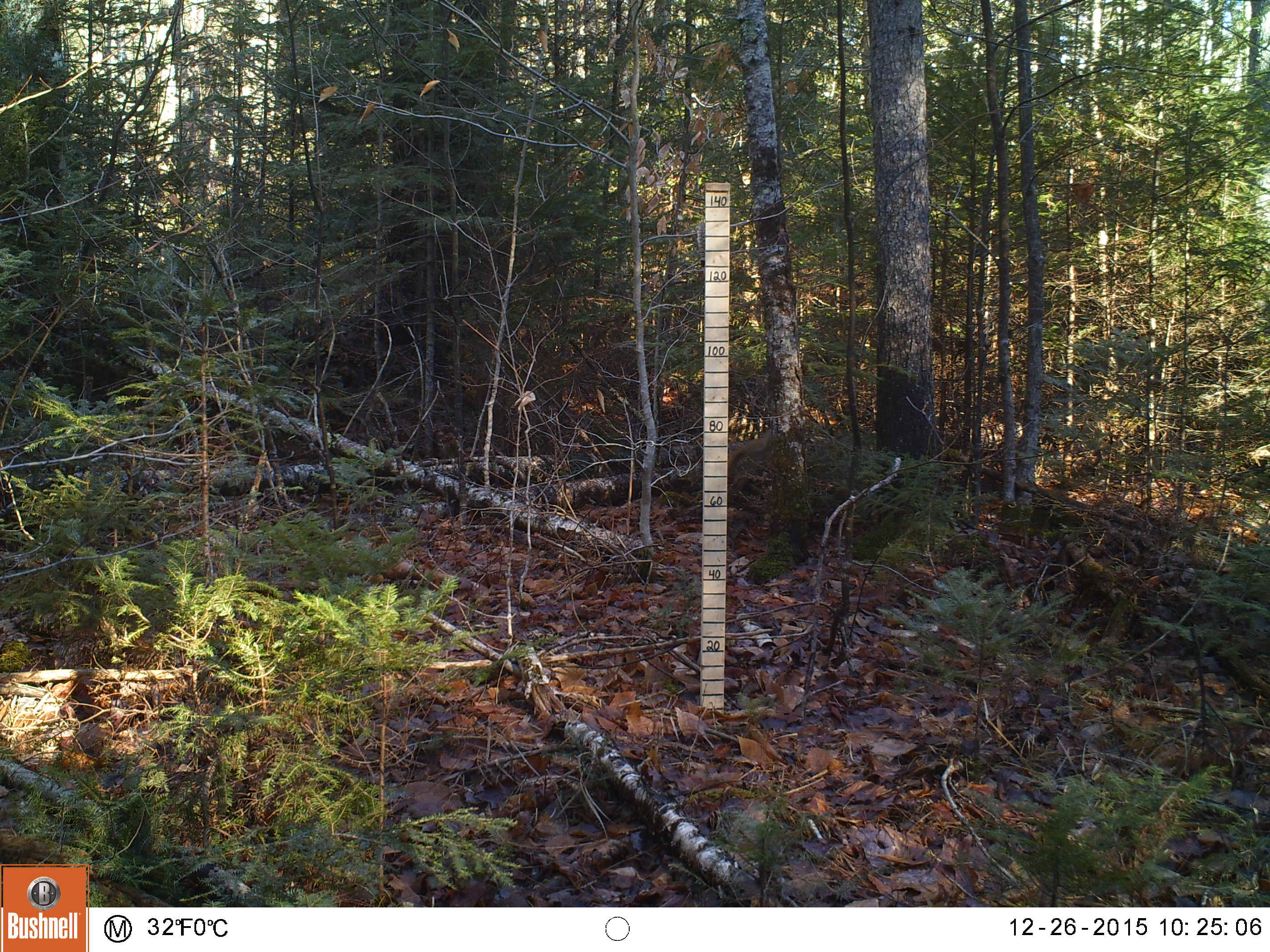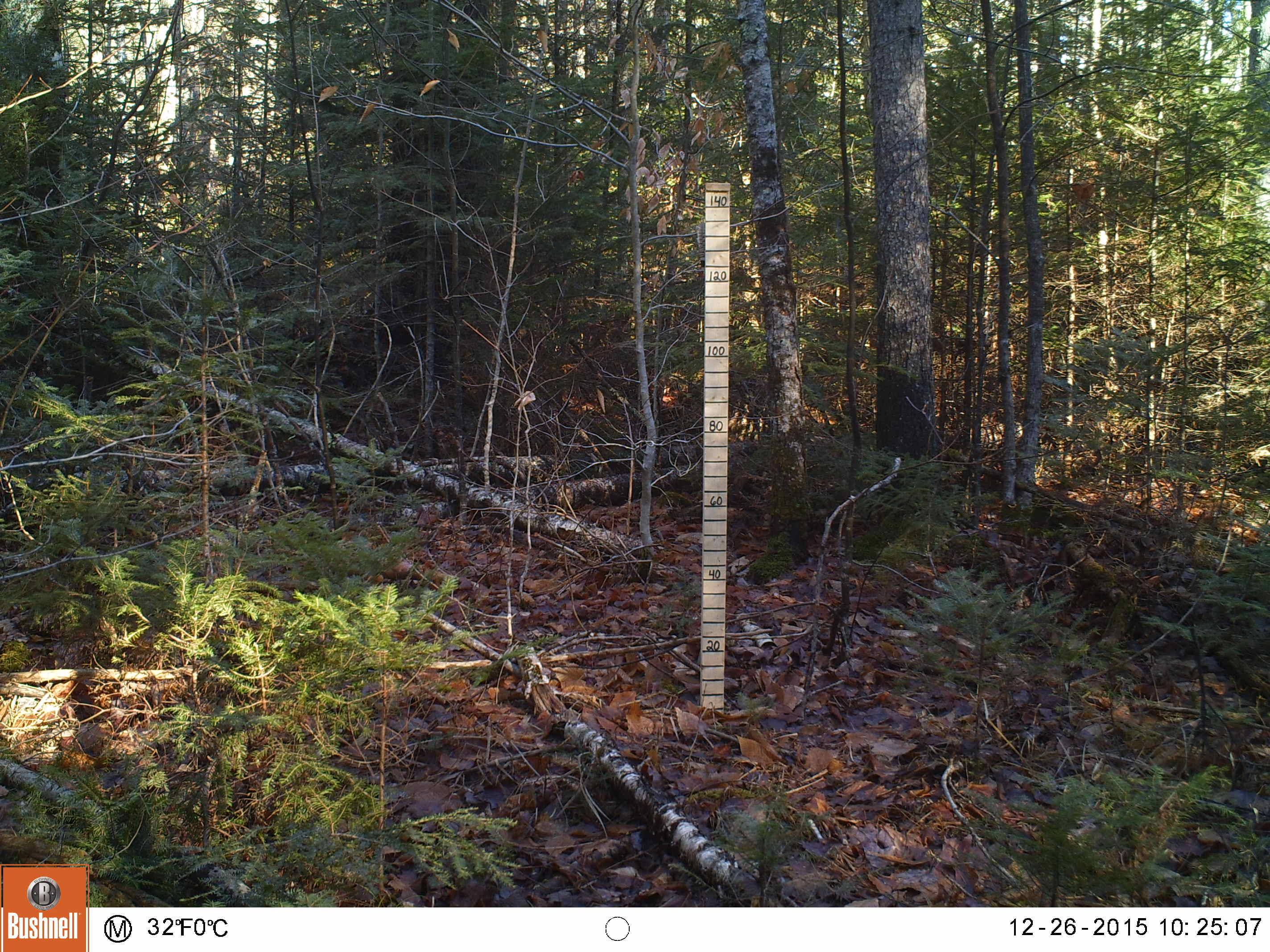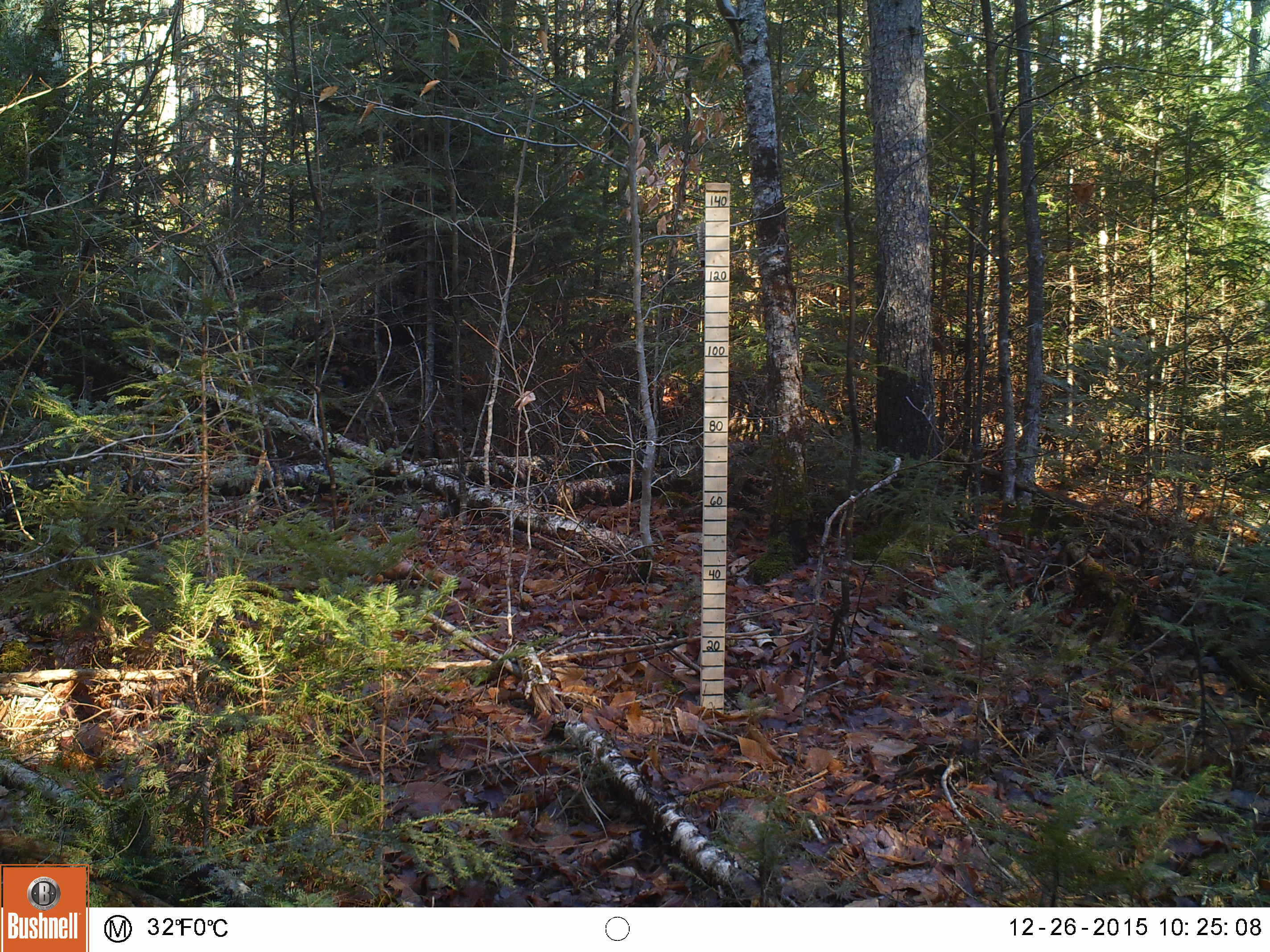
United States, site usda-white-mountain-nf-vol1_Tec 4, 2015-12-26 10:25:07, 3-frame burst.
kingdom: Animalia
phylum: Chordata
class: Mammalia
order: Rodentia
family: Sciuridae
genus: Tamiasciurus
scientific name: Tamiasciurus hudsonicus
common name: red squirrel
Red squirrel (Tamiasciurus hudsonicus).